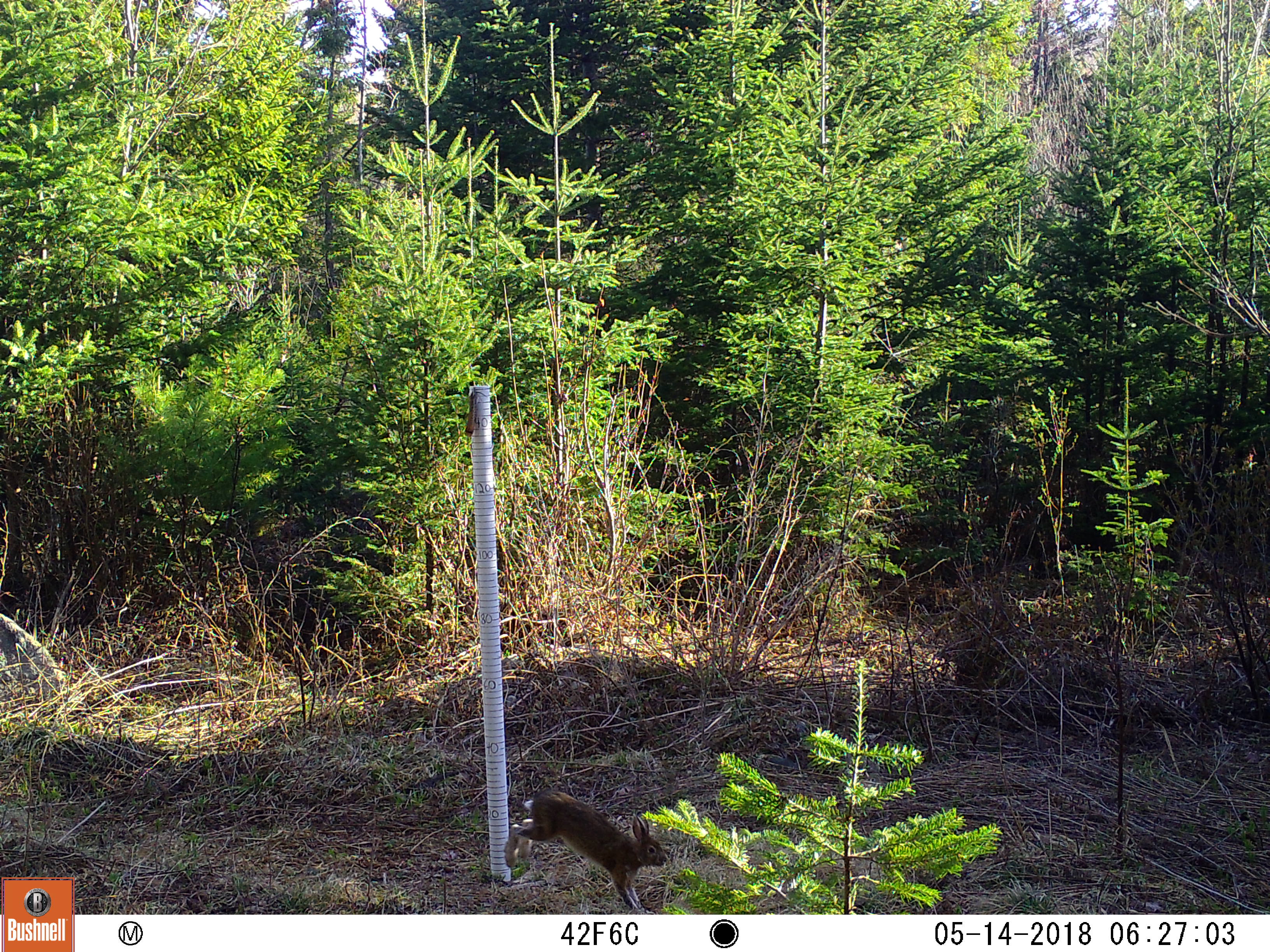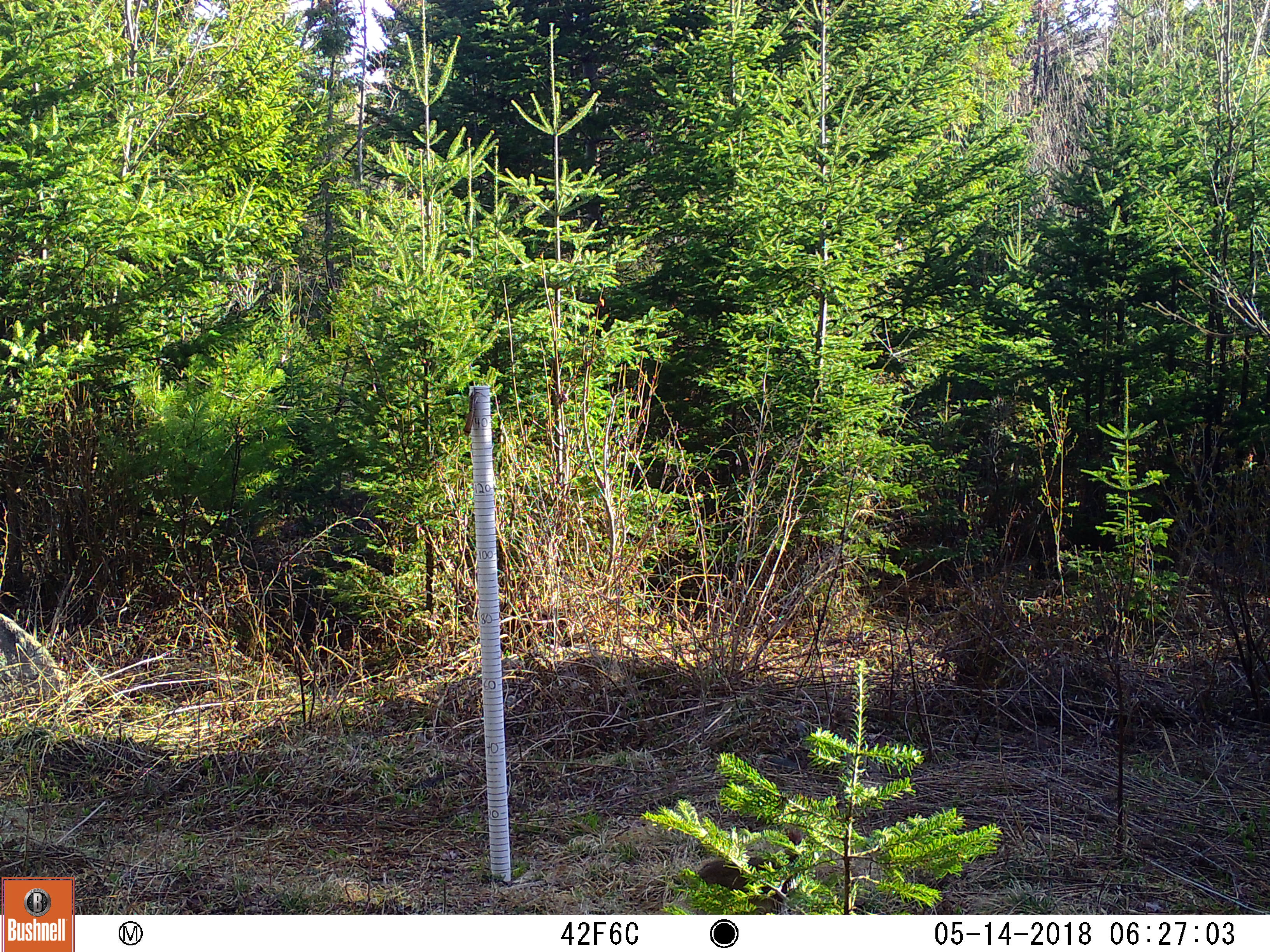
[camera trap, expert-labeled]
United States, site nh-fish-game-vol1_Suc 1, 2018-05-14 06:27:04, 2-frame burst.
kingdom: Animalia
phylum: Chordata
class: Mammalia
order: Lagomorpha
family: Leporidae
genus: Lepus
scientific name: Lepus americanus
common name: snowshoe hare